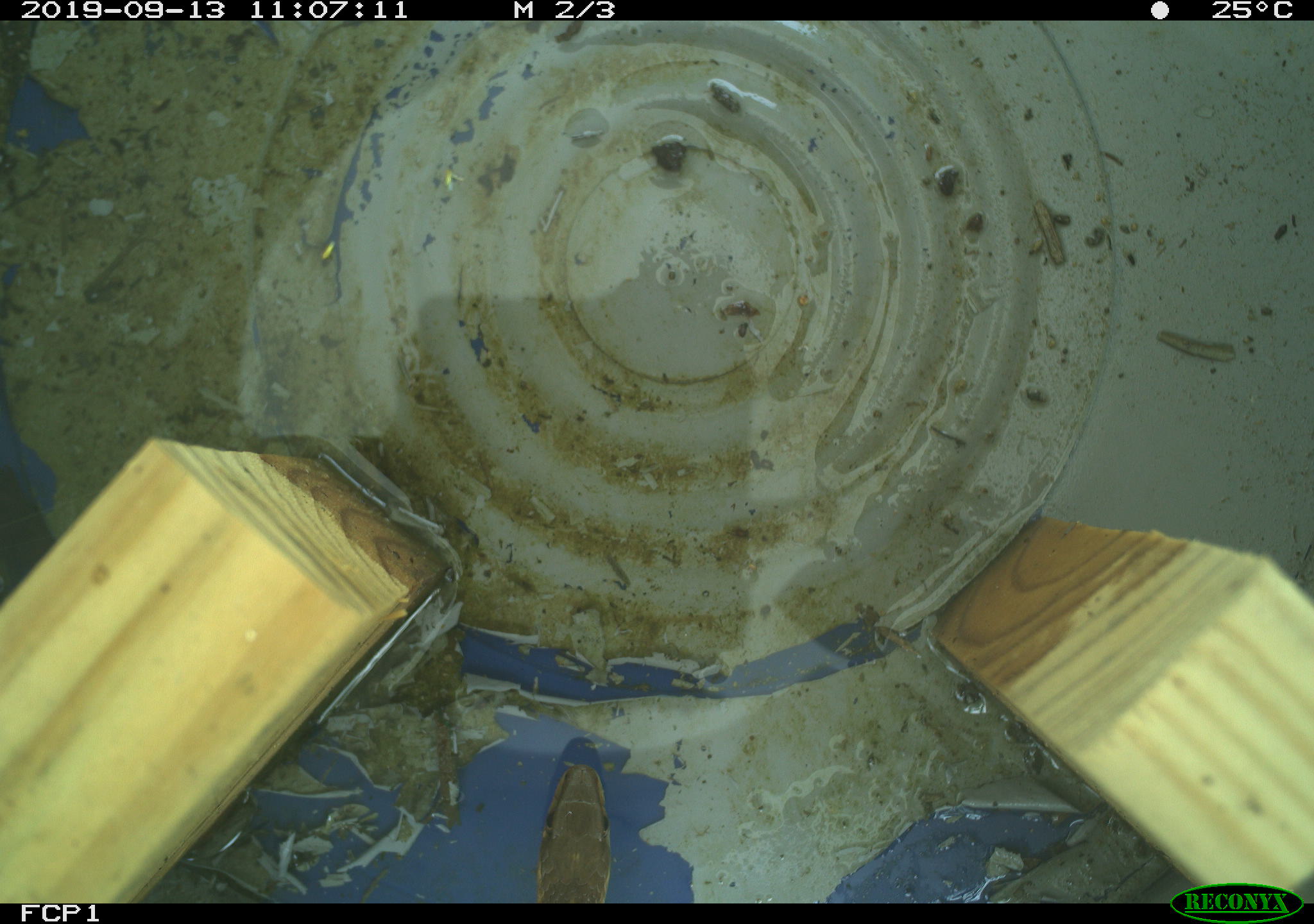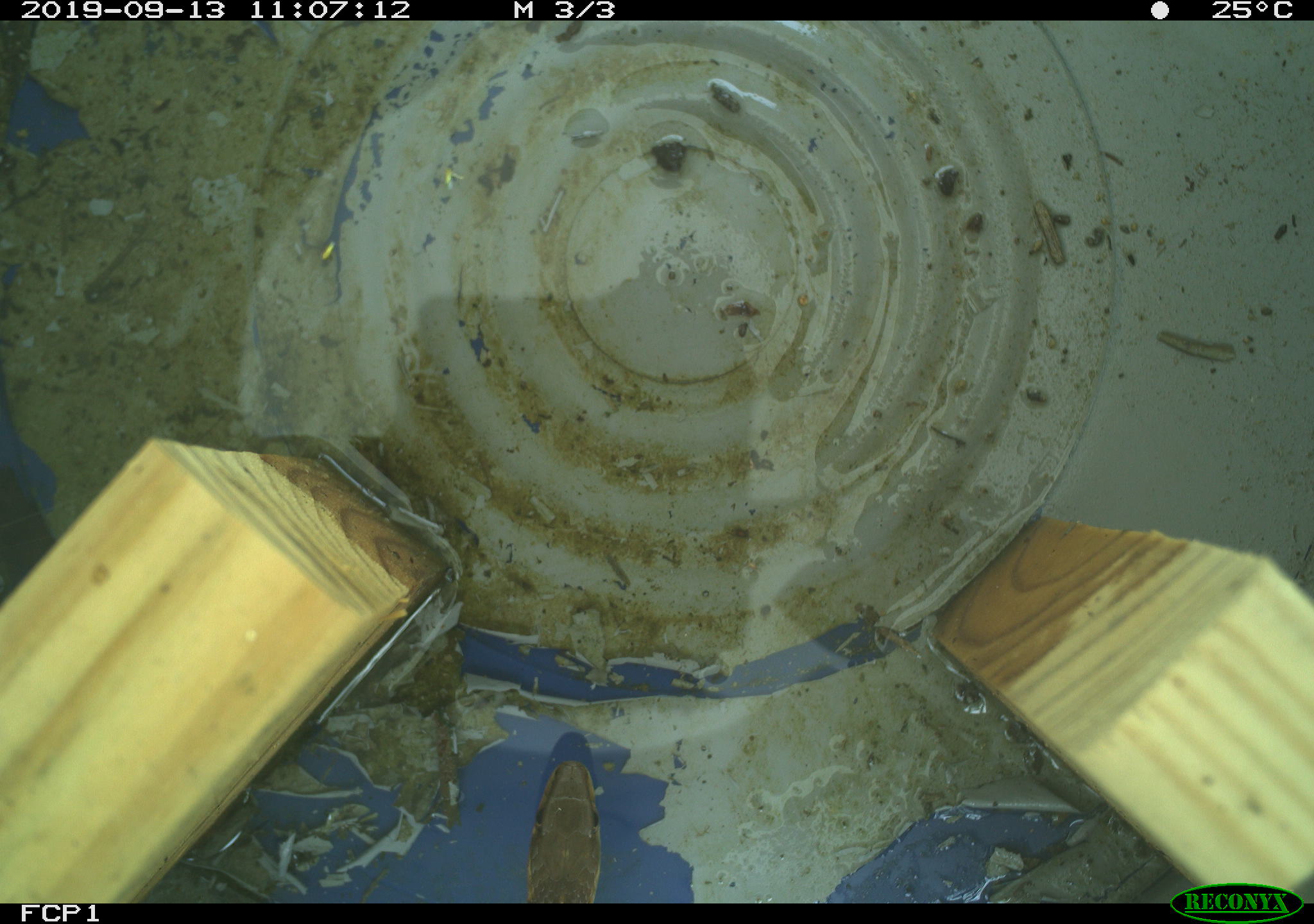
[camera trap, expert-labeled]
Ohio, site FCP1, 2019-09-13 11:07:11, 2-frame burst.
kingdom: Animalia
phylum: Chordata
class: Reptilia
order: Squamata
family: Colubridae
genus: Thamnophis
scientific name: Thamnophis sirtalis sirtalis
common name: eastern gartersnake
Eastern gartersnake (Thamnophis sirtalis sirtalis).